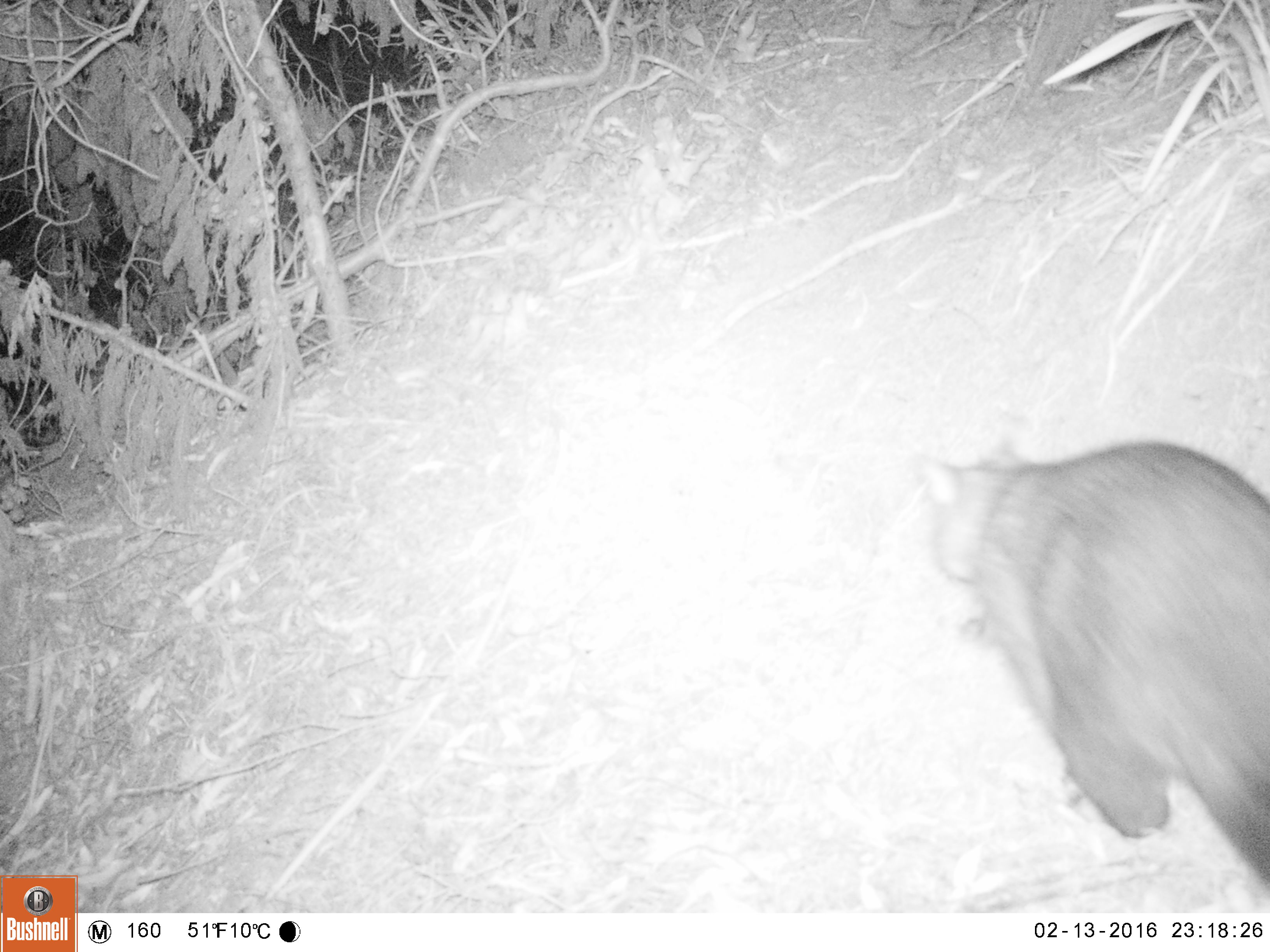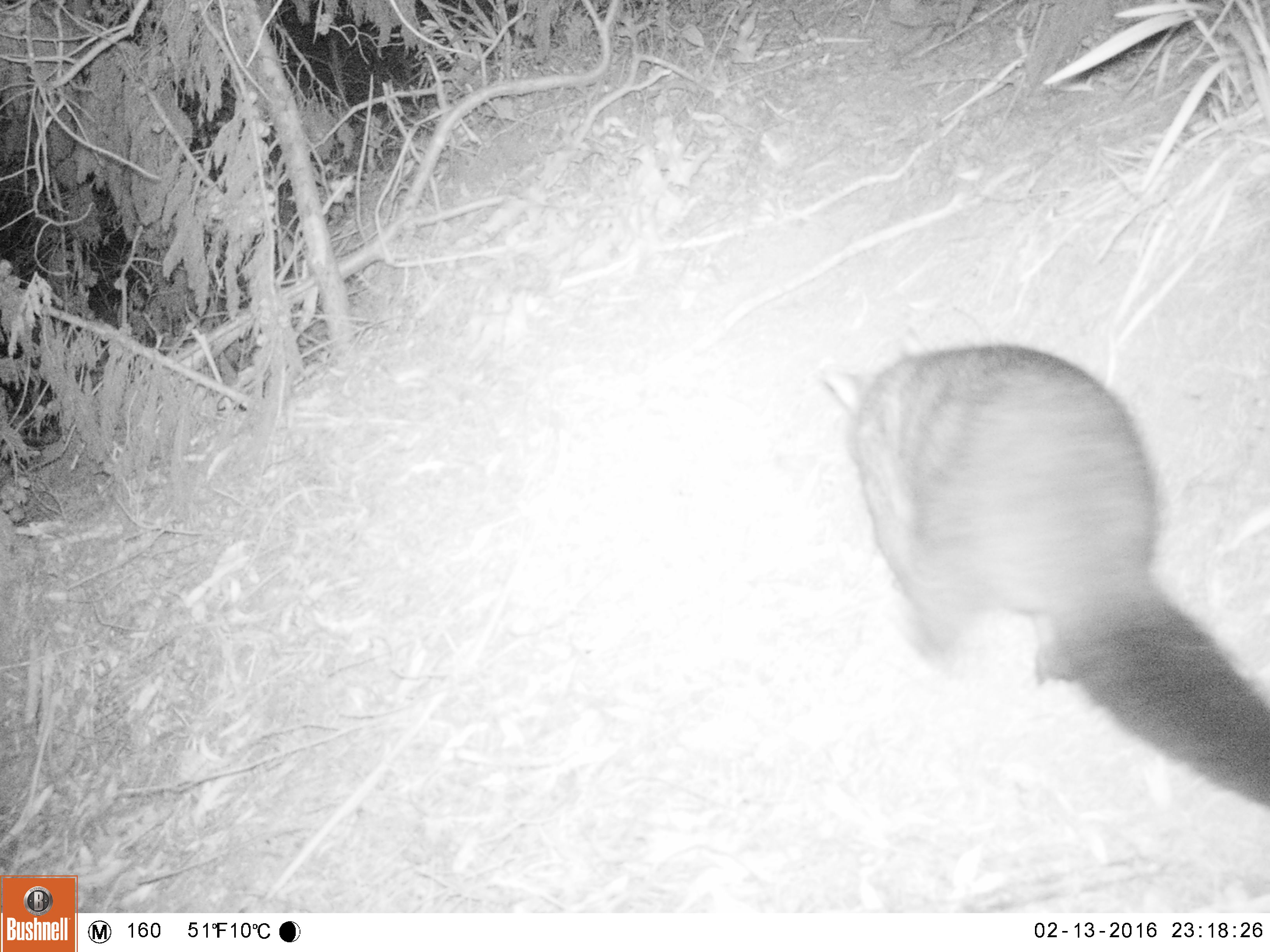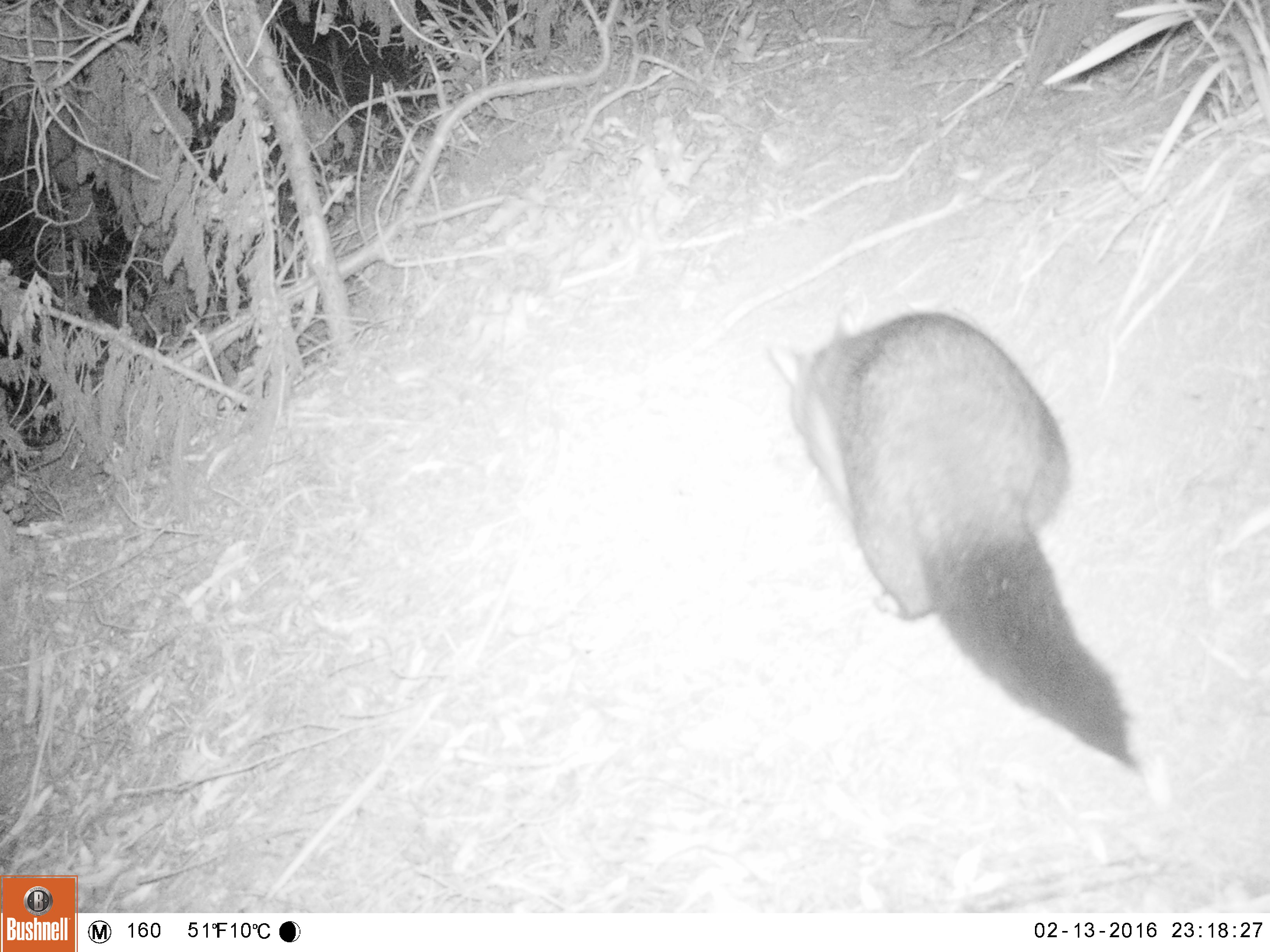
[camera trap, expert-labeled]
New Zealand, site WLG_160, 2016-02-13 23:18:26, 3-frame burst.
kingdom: Animalia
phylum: Chordata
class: Mammalia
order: Diprotodontia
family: Phalangeridae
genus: Trichosurus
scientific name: Trichosurus vulpecula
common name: common brushtail possum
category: possum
Possum (common brushtail possum) (Trichosurus vulpecula).